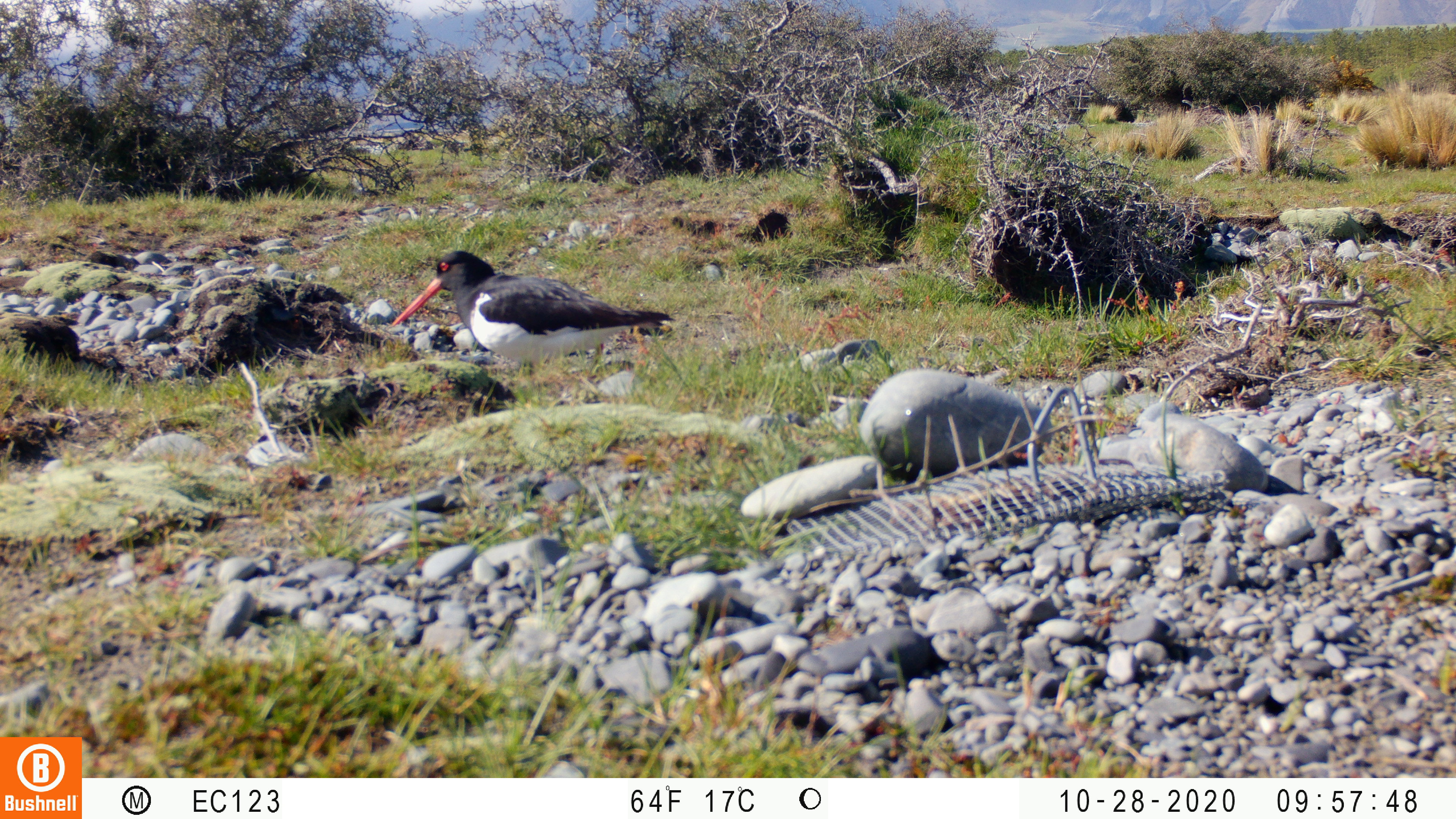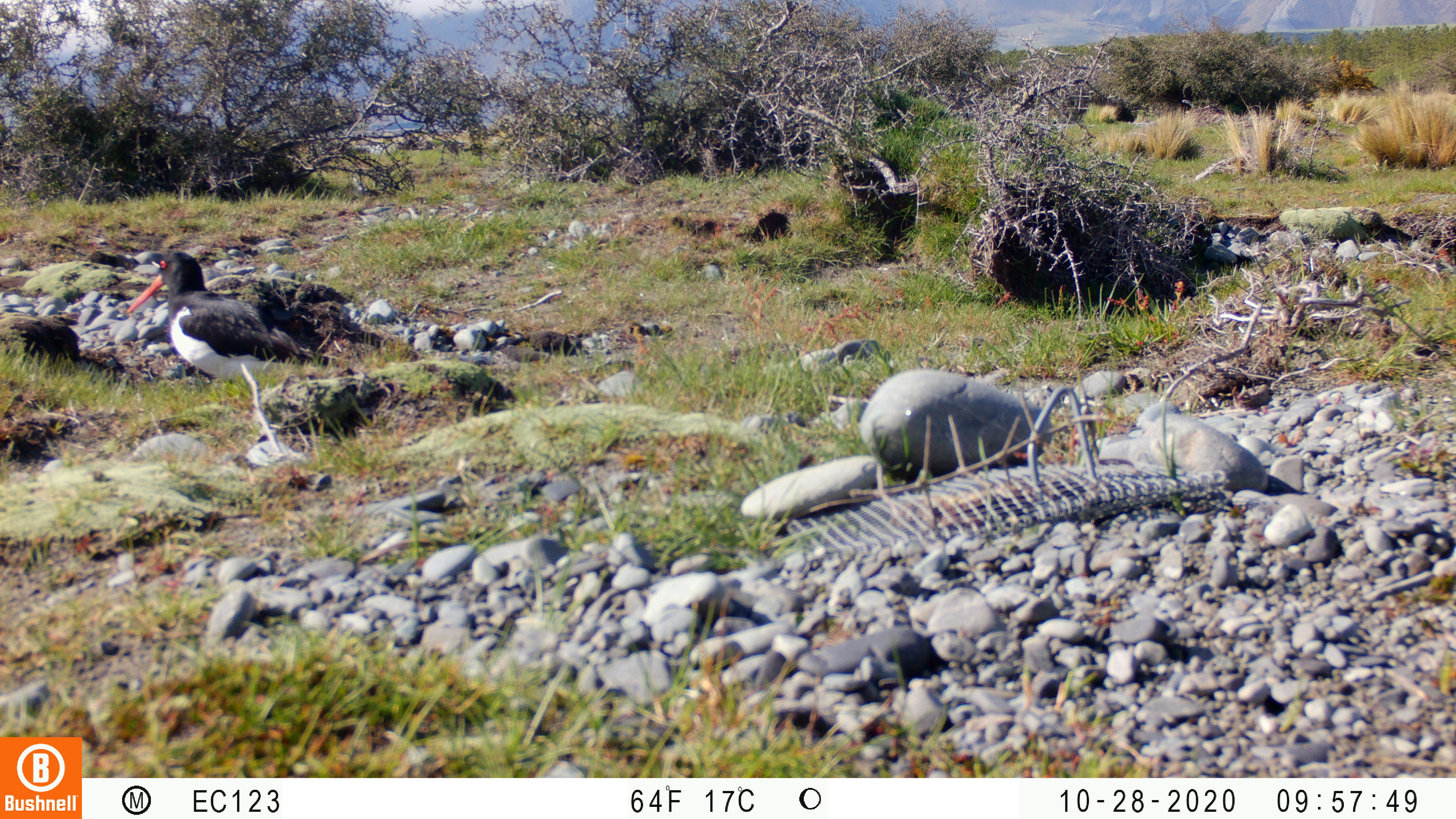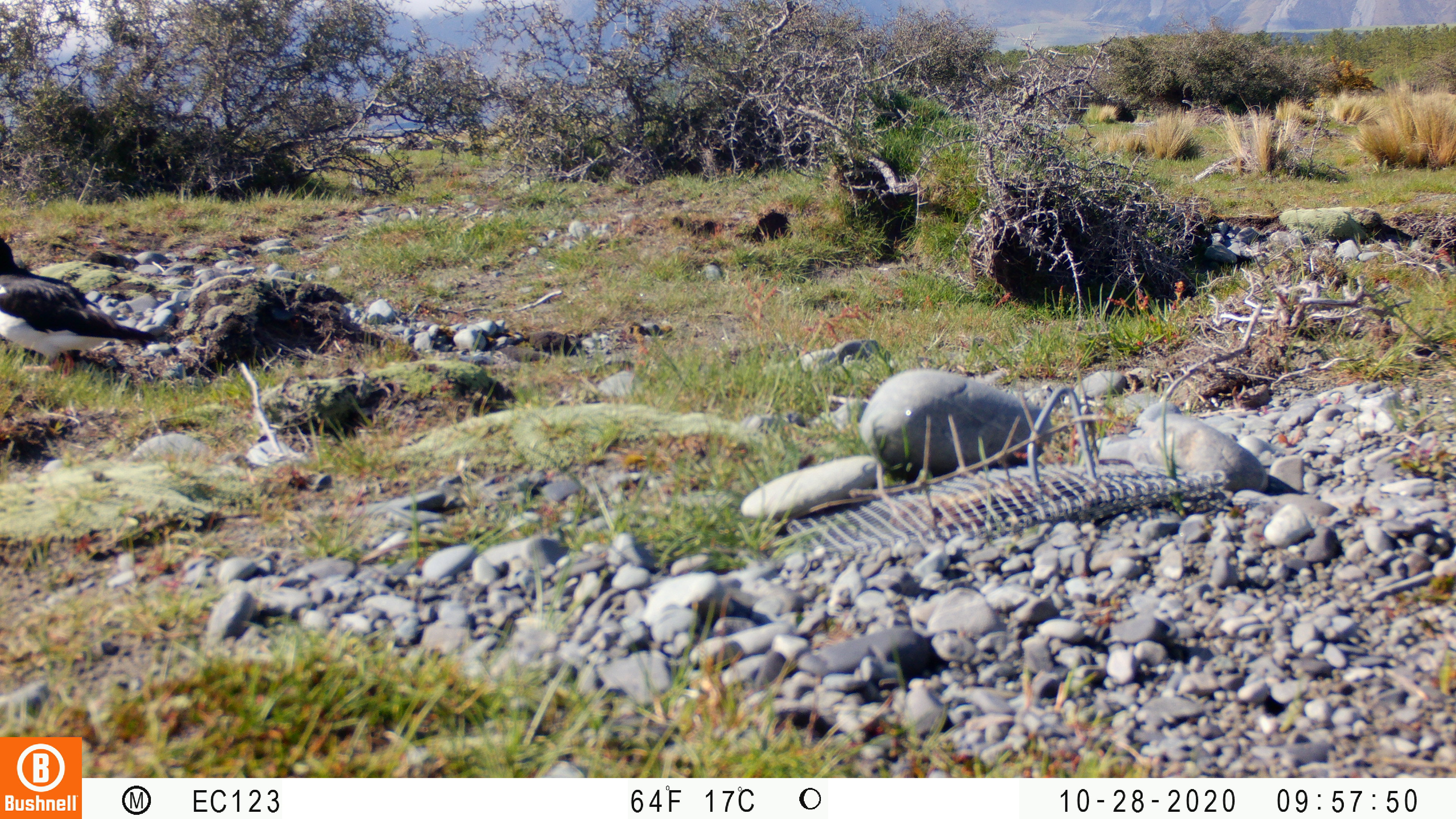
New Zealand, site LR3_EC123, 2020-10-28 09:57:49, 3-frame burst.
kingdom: Animalia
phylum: Chordata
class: Aves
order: Charadriiformes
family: Haematopodidae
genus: Haematopus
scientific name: Haematopus unicolor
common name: variable oystercatcher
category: oystercatcher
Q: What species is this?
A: Oystercatcher (variable oystercatcher) (Haematopus unicolor).